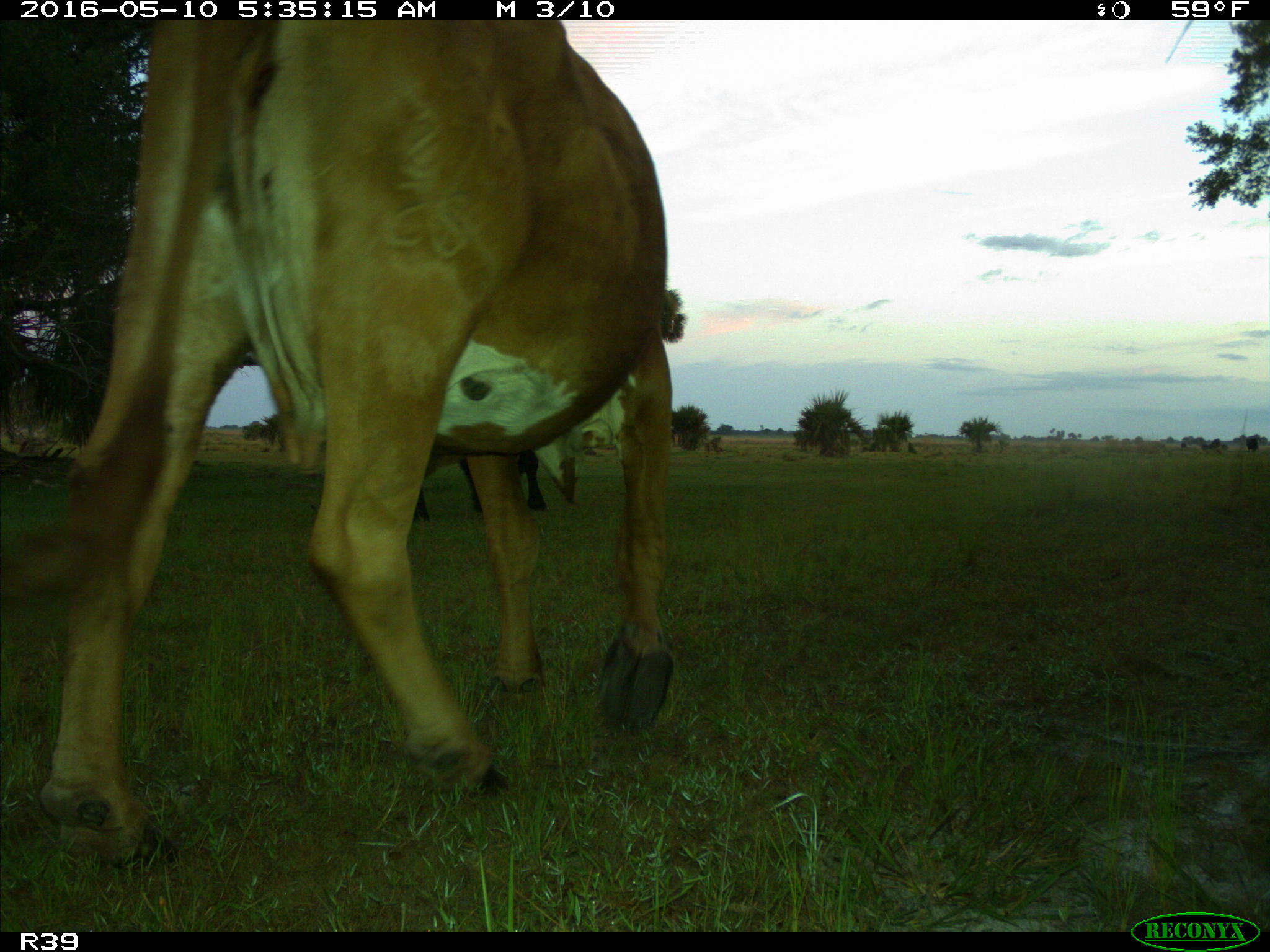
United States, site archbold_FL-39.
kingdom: Animalia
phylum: Chordata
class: Mammalia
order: Artiodactyla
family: Bovidae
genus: Bos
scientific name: Bos taurus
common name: domestic cow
Bos taurus (domestic cow).